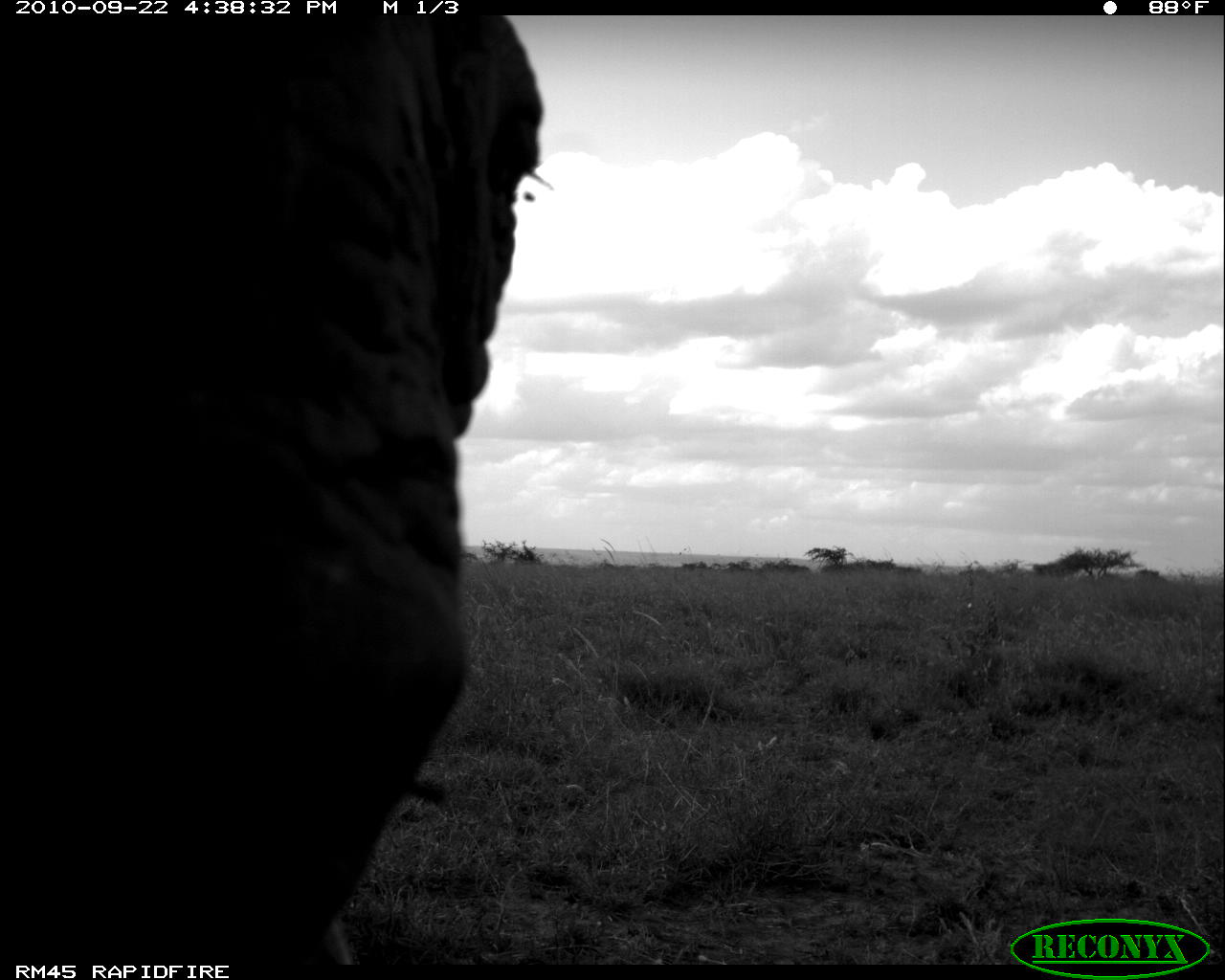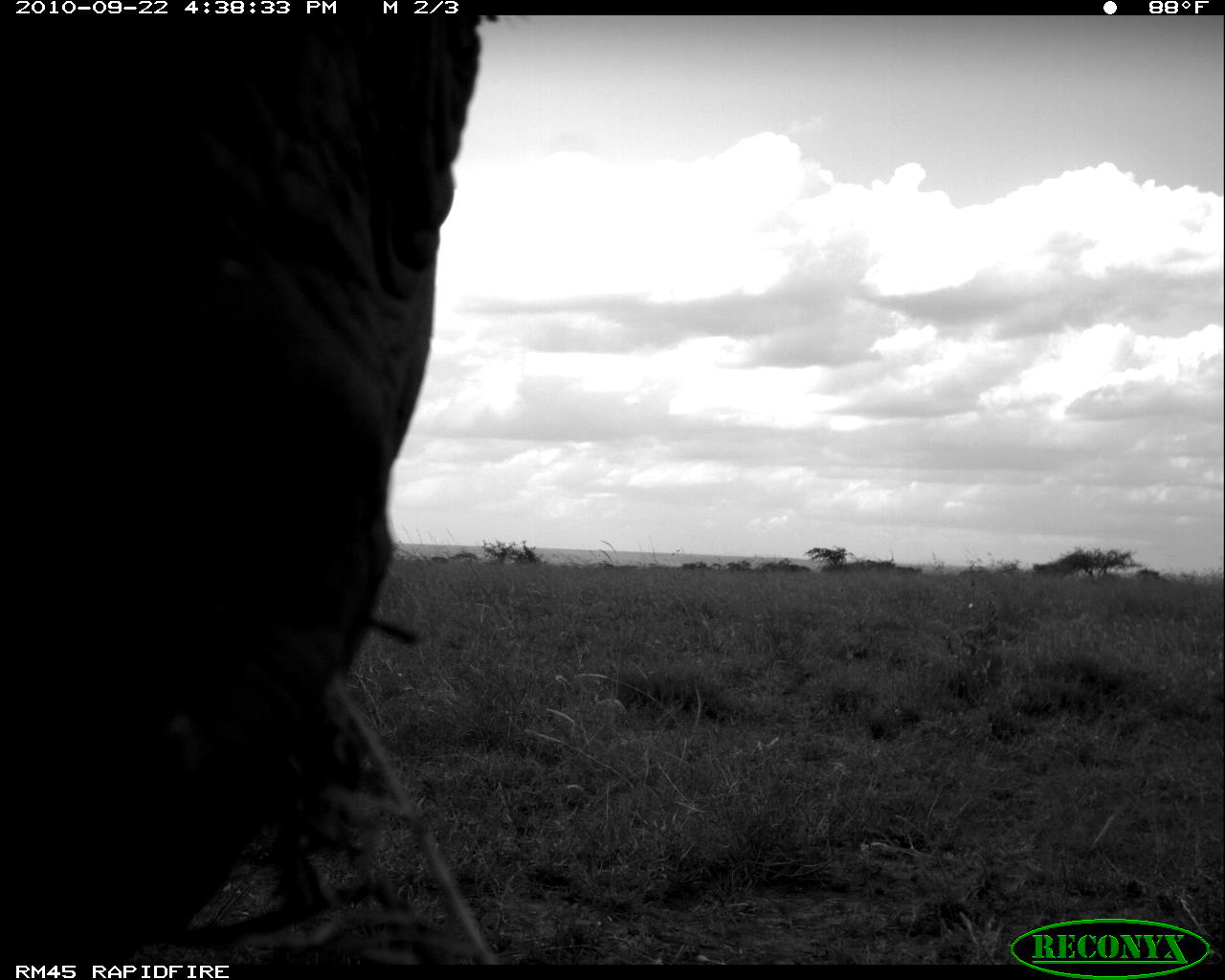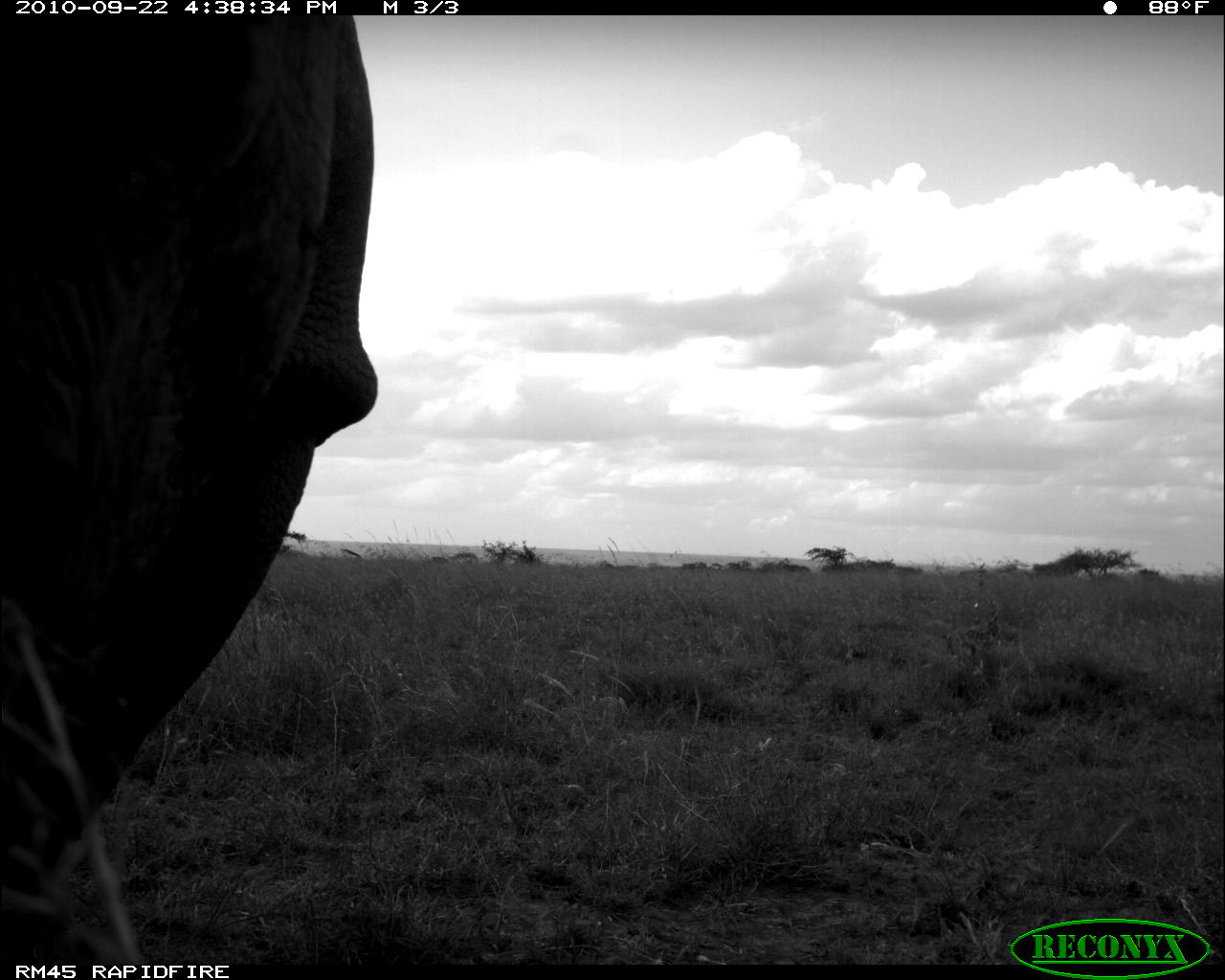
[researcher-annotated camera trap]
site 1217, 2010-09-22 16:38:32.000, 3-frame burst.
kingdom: Animalia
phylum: Chordata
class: Mammalia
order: Perissodactyla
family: Rhinocerotidae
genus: Diceros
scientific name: Diceros bicornis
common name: black rhinoceros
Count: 1.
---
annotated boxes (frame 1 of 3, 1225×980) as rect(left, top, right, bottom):
diceros bicornis: rect(1, 15, 540, 962)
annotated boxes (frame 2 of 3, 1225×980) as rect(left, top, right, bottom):
diceros bicornis: rect(0, 13, 487, 963)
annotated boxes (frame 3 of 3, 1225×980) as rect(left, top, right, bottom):
diceros bicornis: rect(2, 14, 382, 963)